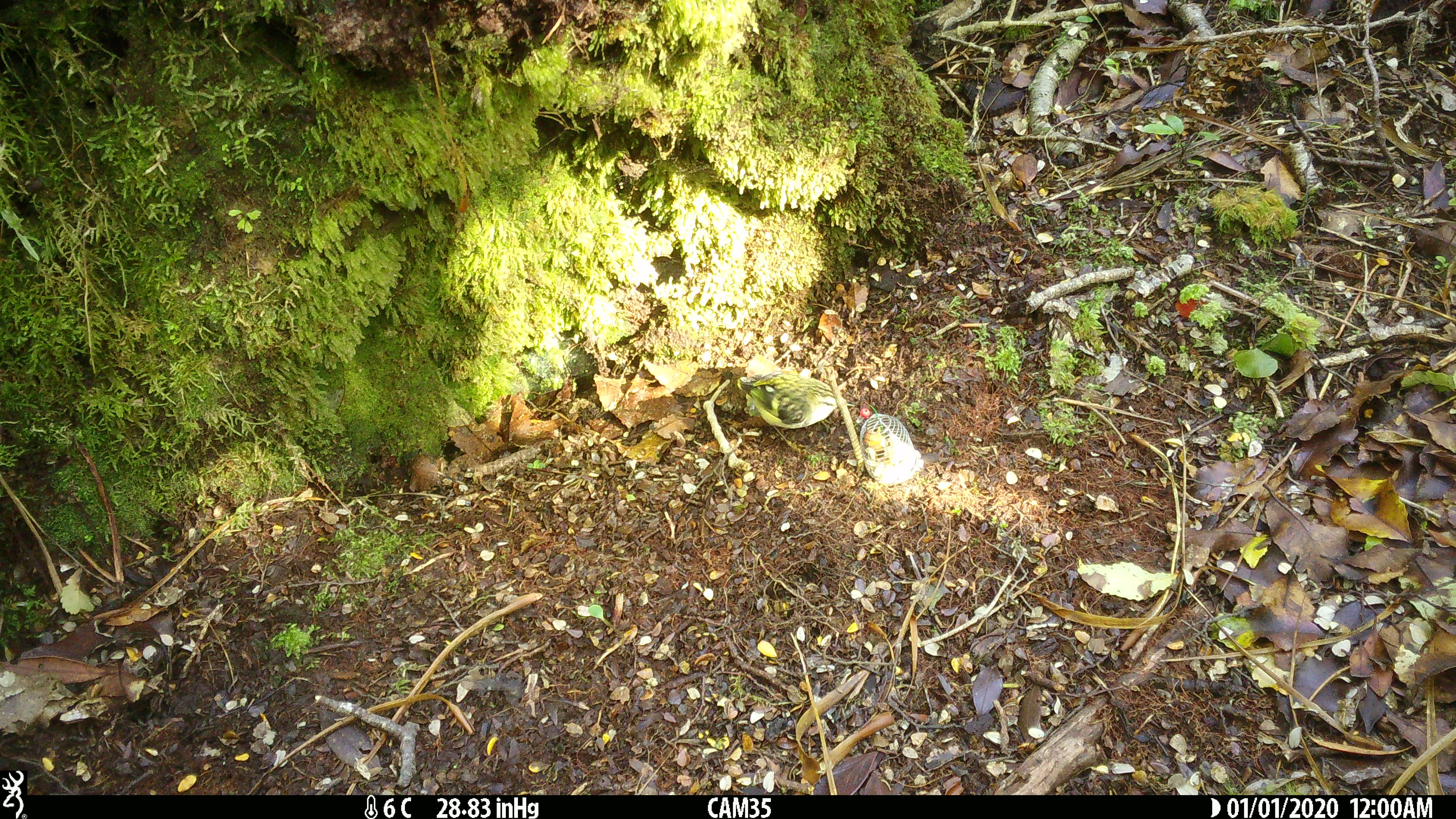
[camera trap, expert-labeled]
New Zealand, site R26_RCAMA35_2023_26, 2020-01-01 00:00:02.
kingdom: Animalia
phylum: Chordata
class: Aves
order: Passeriformes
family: Acanthisittidae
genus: Acanthisitta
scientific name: Acanthisitta chloris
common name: rifleman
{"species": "rifleman (Acanthisitta chloris)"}